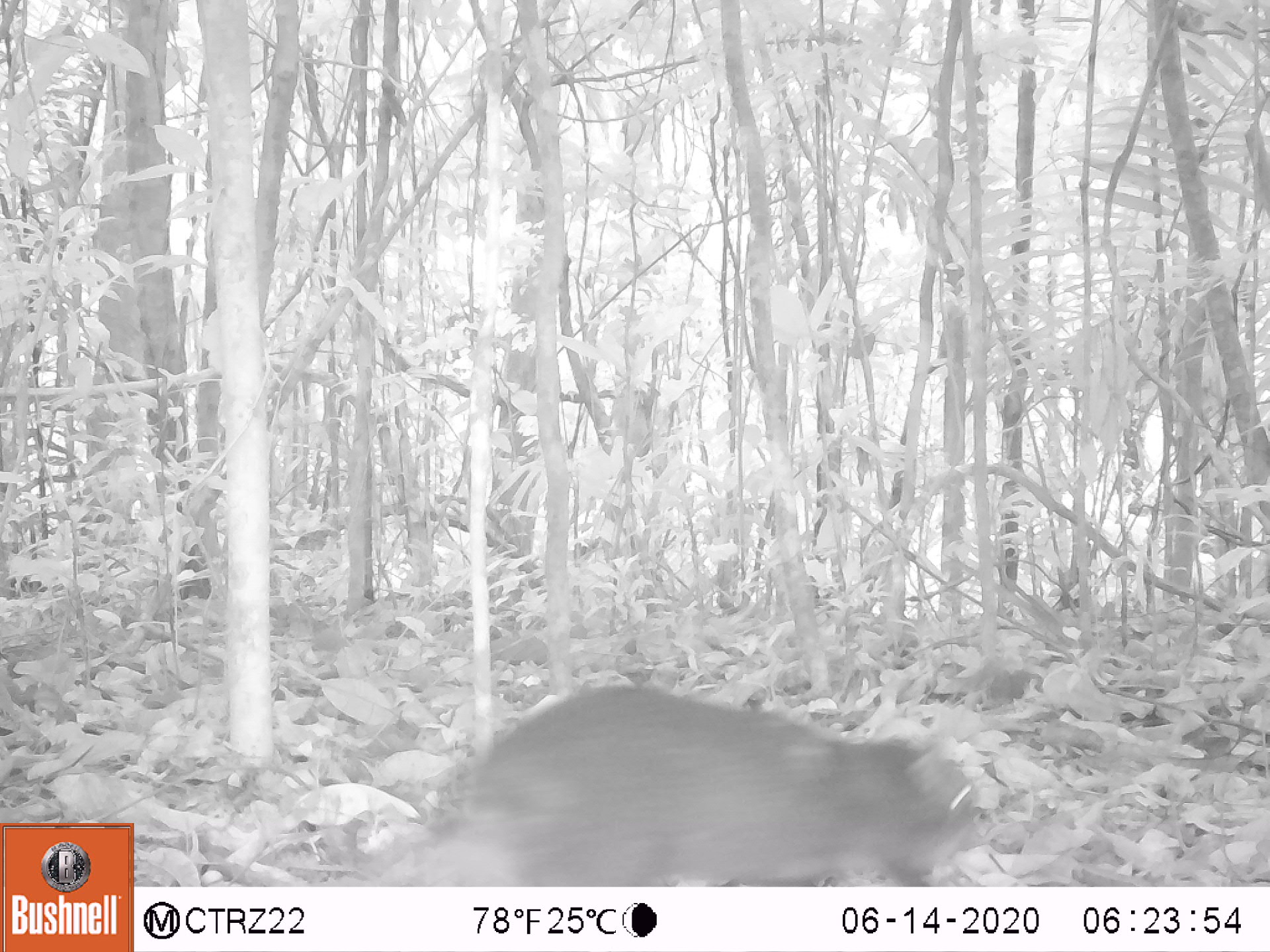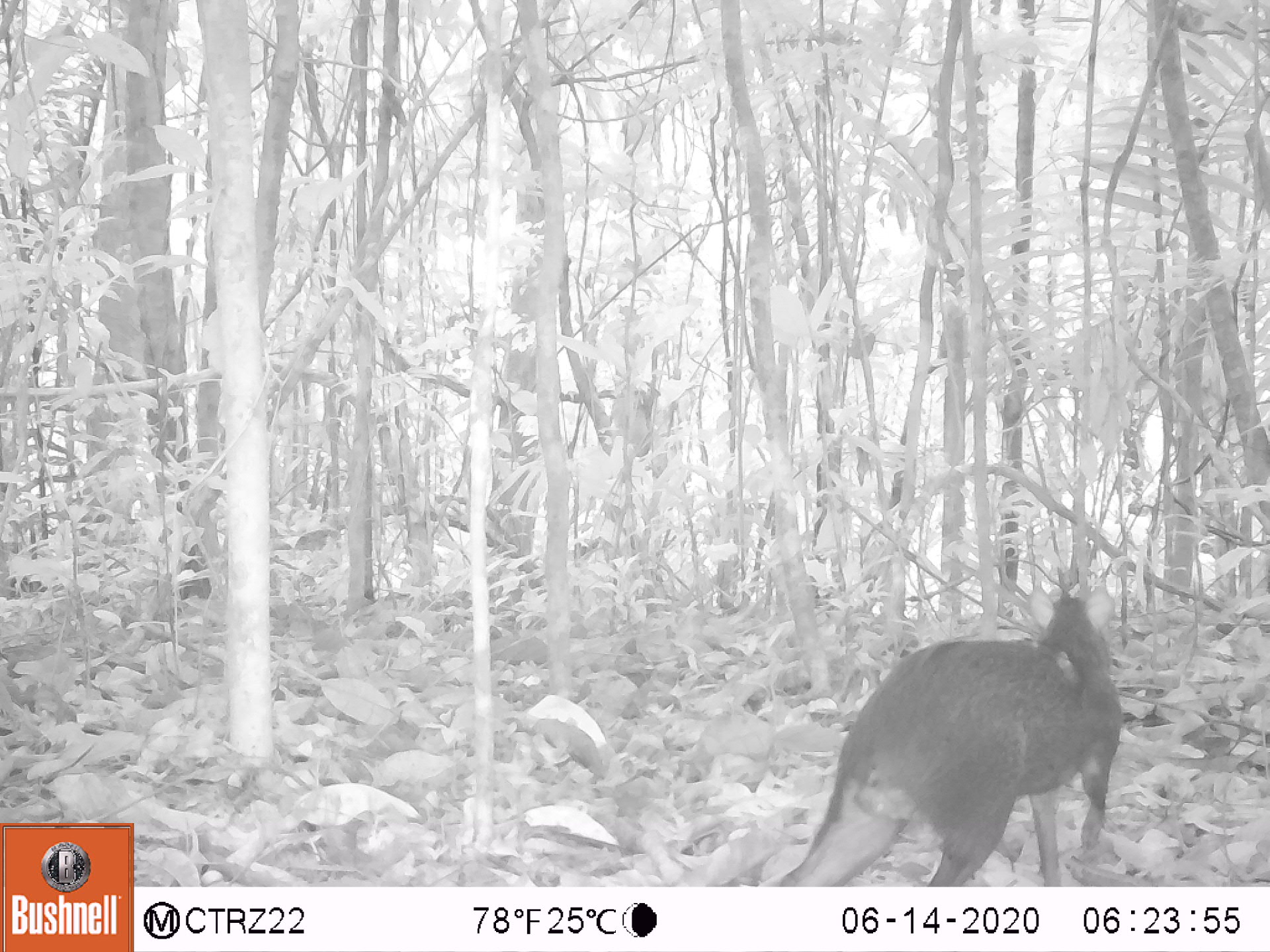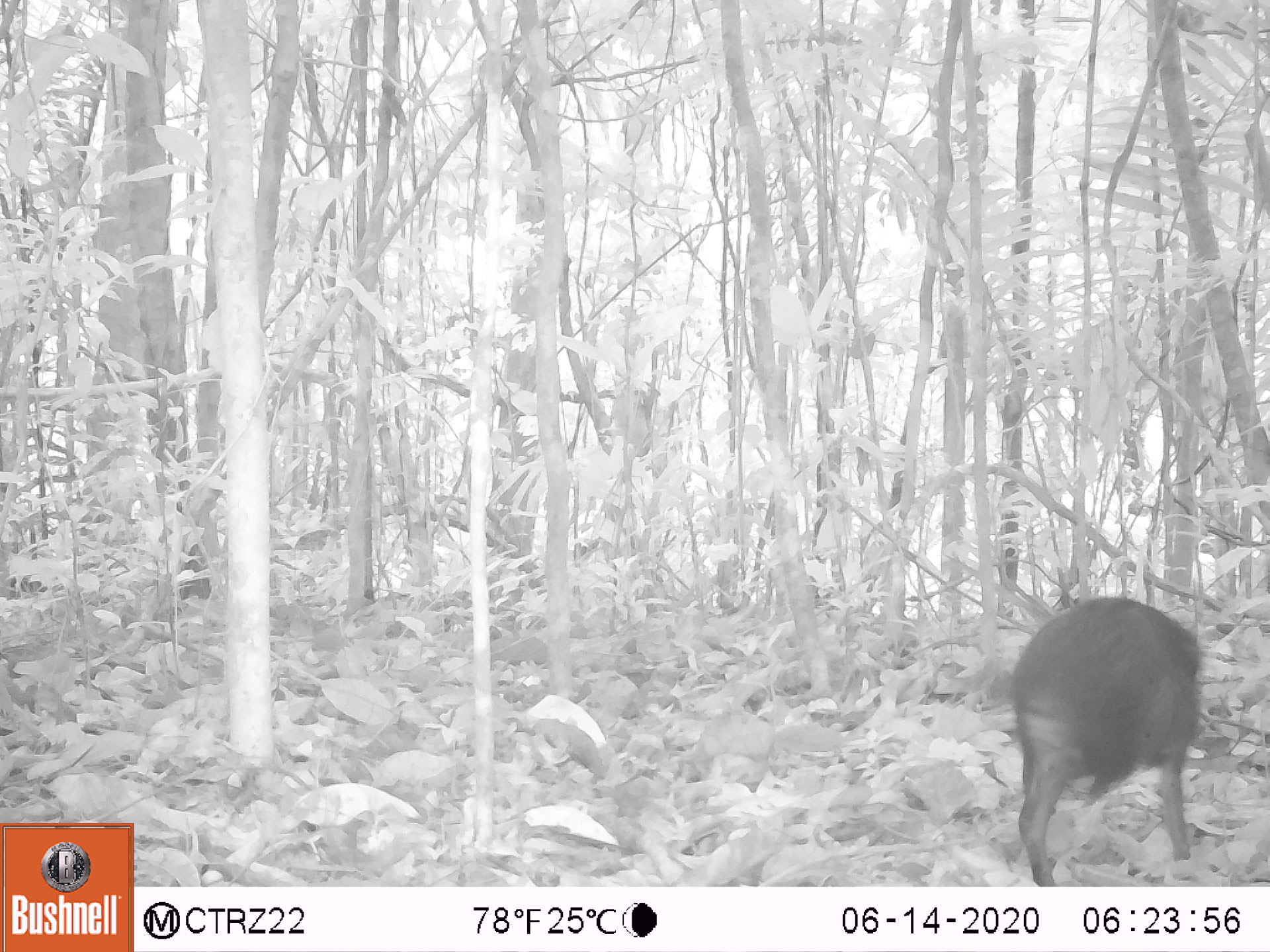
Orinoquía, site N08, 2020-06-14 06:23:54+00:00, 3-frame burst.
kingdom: Animalia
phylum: Chordata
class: Mammalia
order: Rodentia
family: Dasyproctidae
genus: Dasyprocta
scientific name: Dasyprocta fuliginosa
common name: black agouti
Black agouti (Dasyprocta fuliginosa).